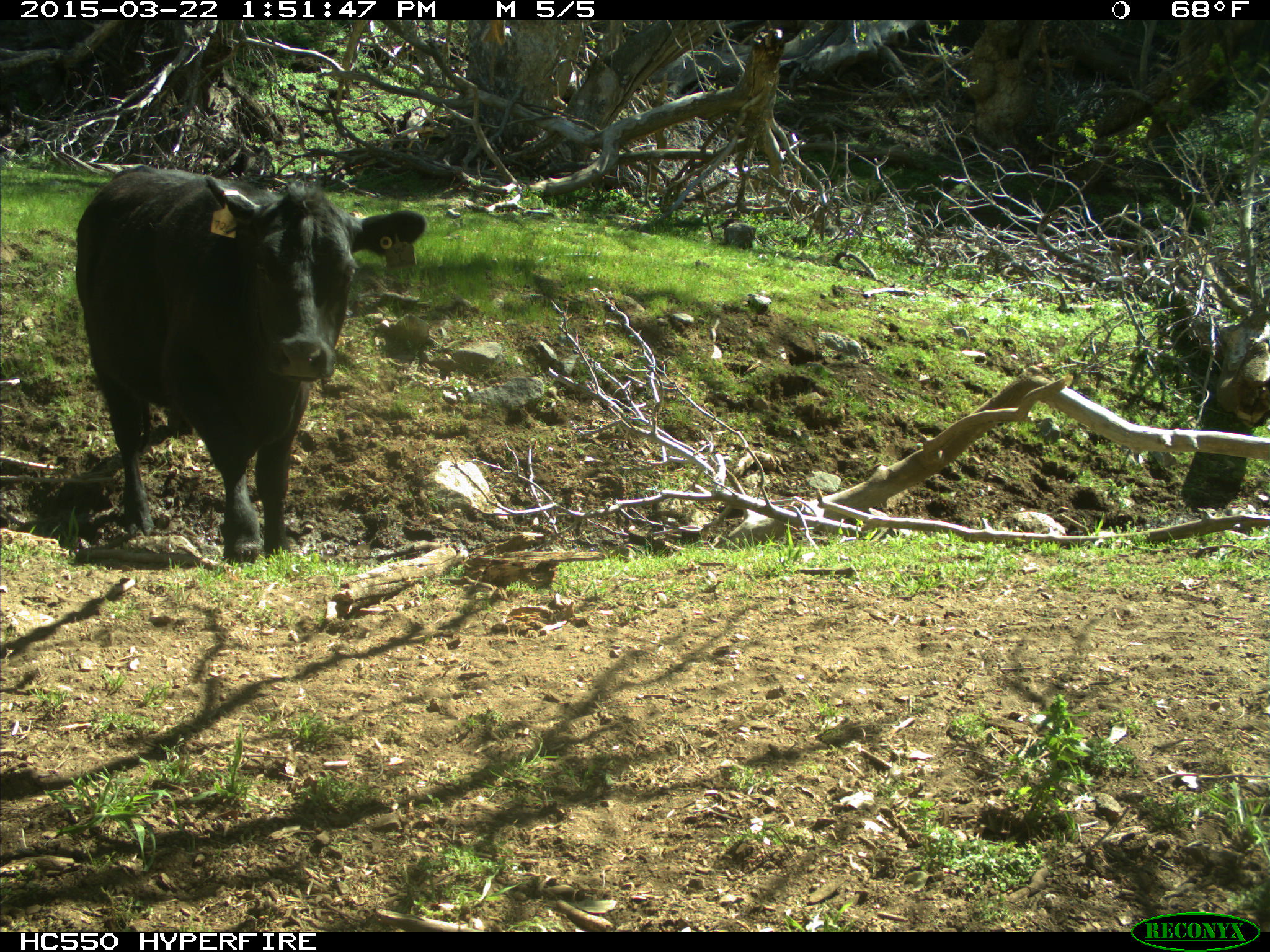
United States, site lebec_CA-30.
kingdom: Animalia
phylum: Chordata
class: Mammalia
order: Artiodactyla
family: Bovidae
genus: Bos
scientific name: Bos taurus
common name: domestic cow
Bos taurus (domestic cow).